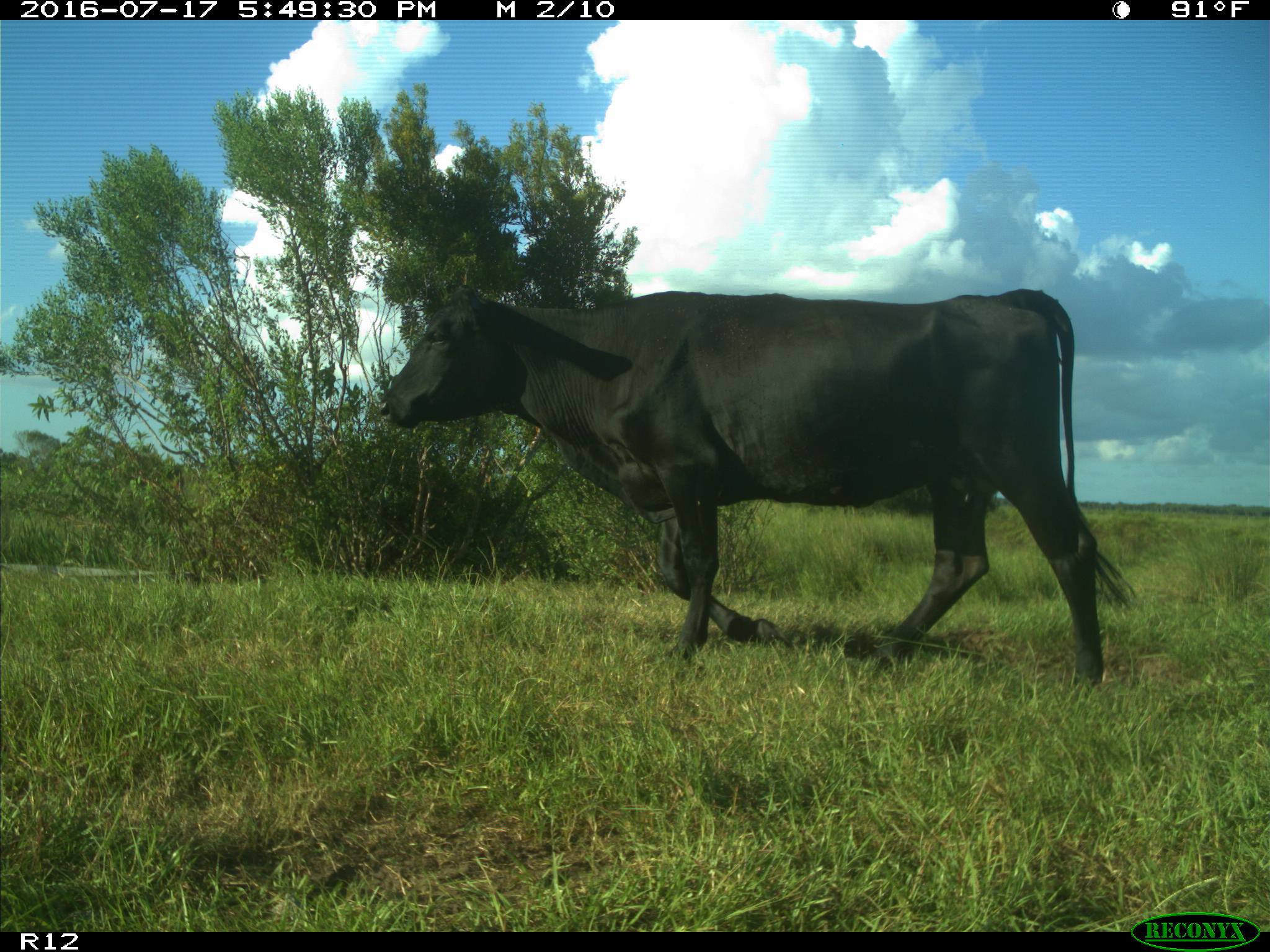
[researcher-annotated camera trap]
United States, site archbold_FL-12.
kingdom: Animalia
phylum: Chordata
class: Mammalia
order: Artiodactyla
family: Bovidae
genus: Bos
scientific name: Bos taurus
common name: domestic cow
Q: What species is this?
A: Bos taurus (domestic cow).